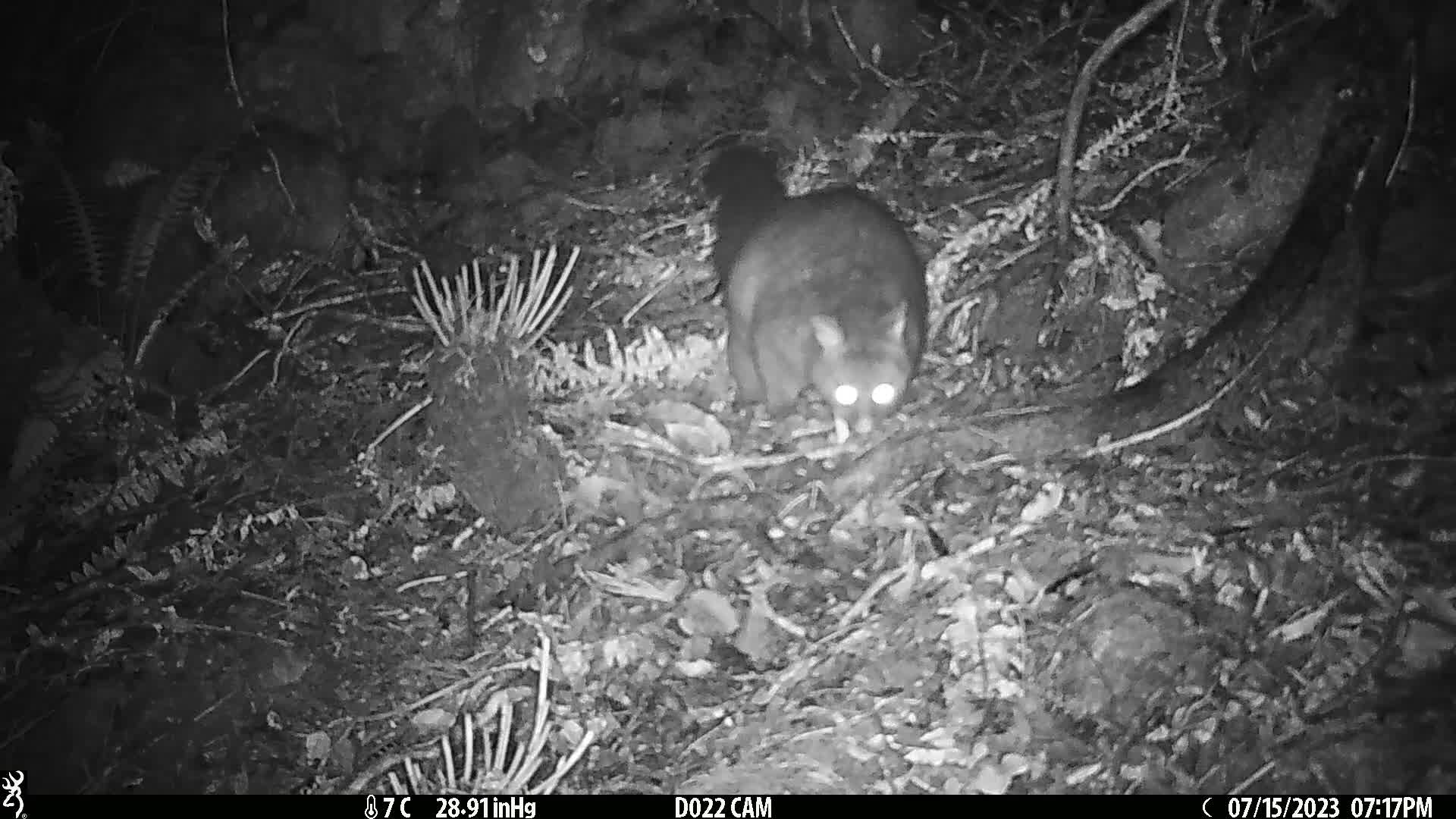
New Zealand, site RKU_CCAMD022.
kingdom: Animalia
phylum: Chordata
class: Mammalia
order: Diprotodontia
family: Phalangeridae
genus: Trichosurus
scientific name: Trichosurus vulpecula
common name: common brushtail possum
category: possum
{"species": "possum (common brushtail possum) (Trichosurus vulpecula)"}